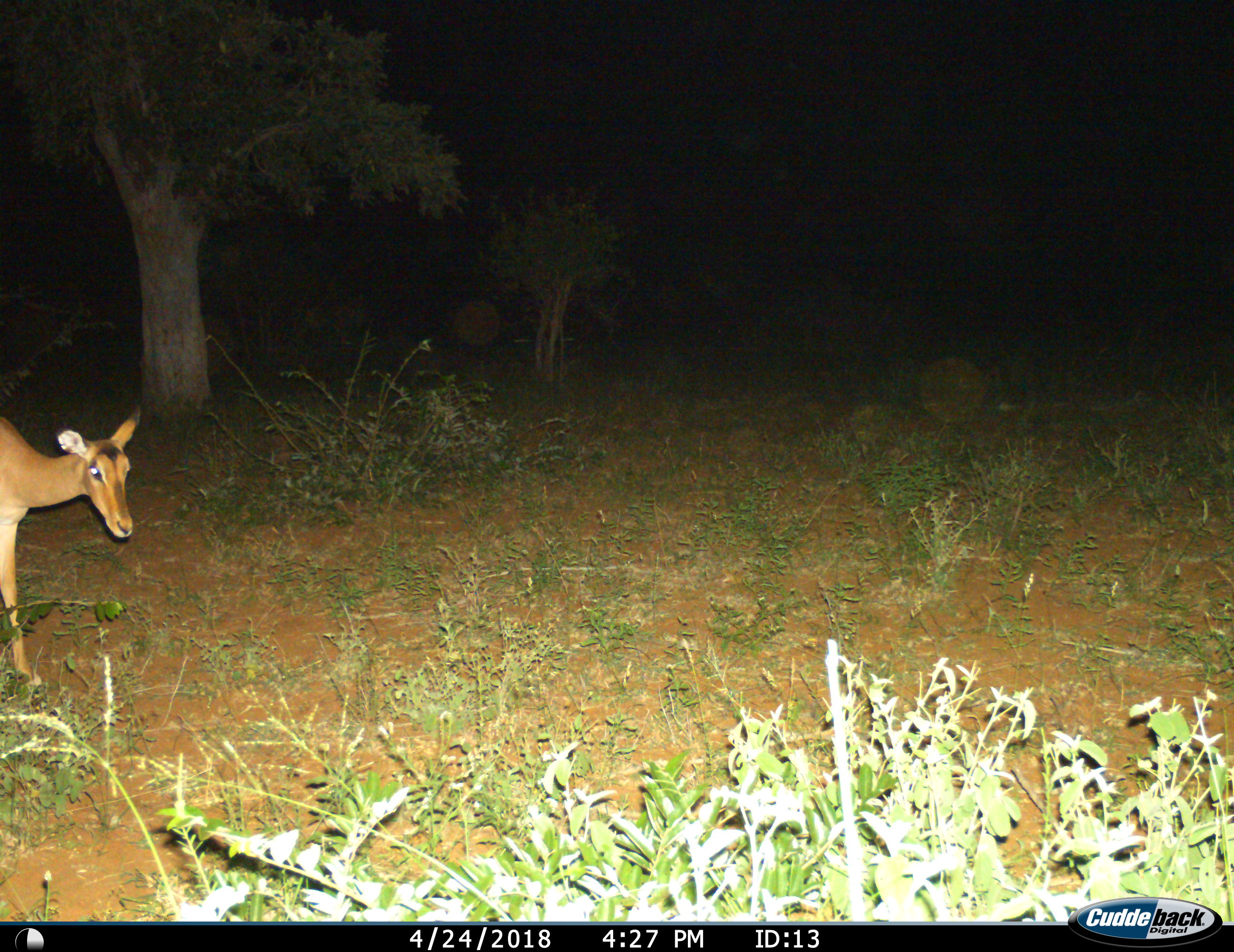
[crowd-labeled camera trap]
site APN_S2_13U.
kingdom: Animalia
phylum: Chordata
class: Mammalia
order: Artiodactyla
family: Bovidae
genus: Aepyceros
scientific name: Aepyceros melampus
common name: impala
Impala (Aepyceros melampus), count 1. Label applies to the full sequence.